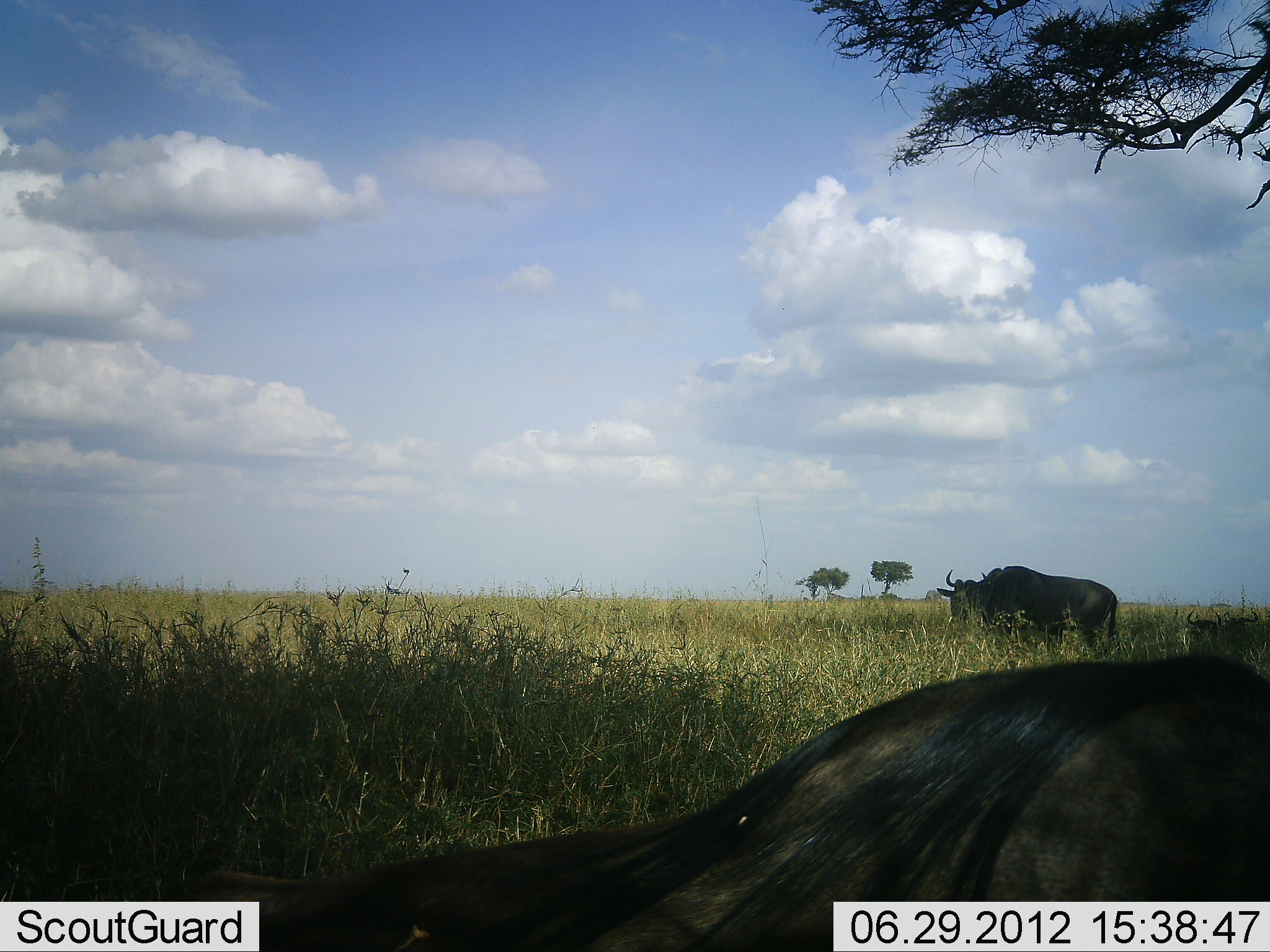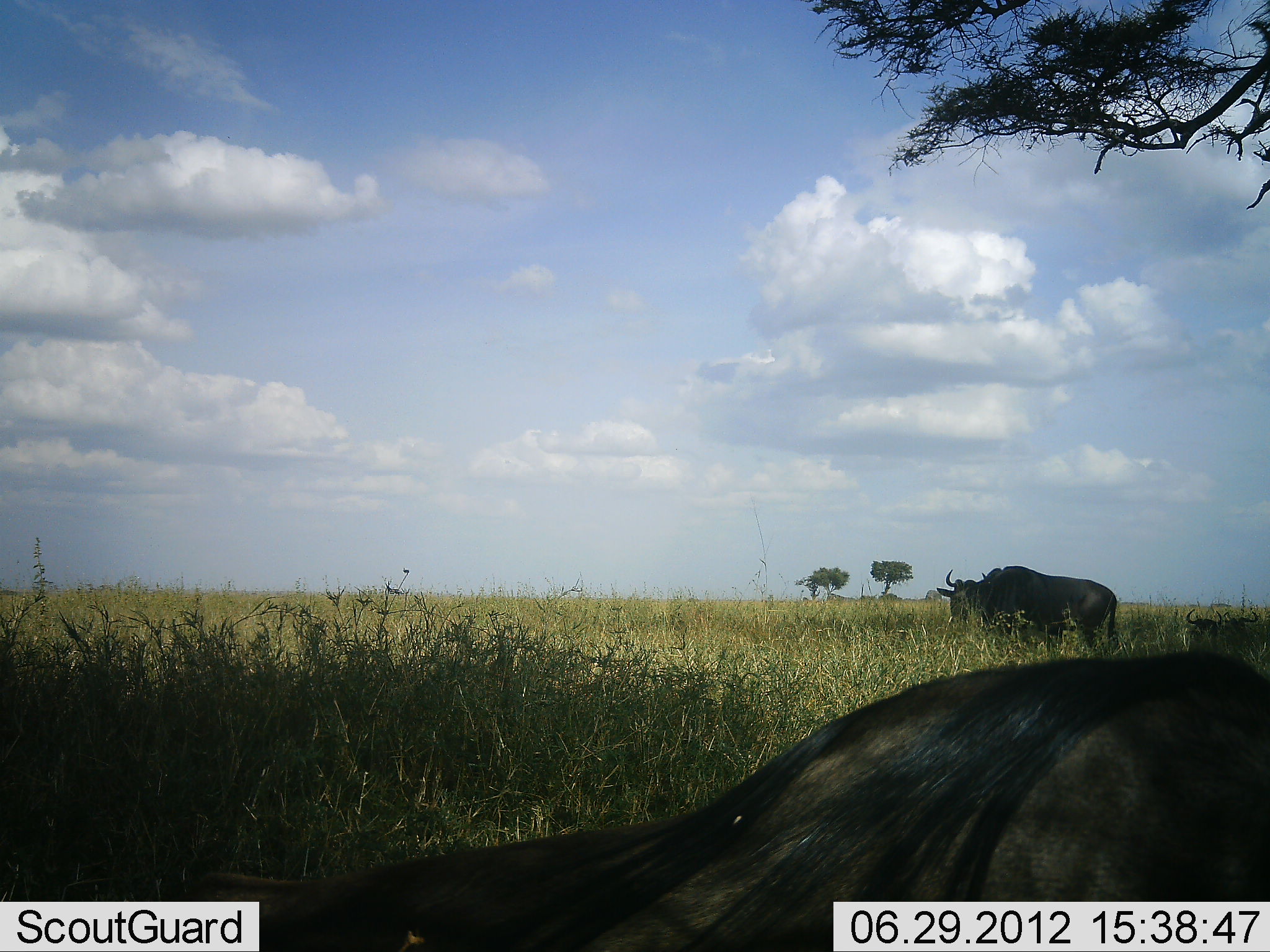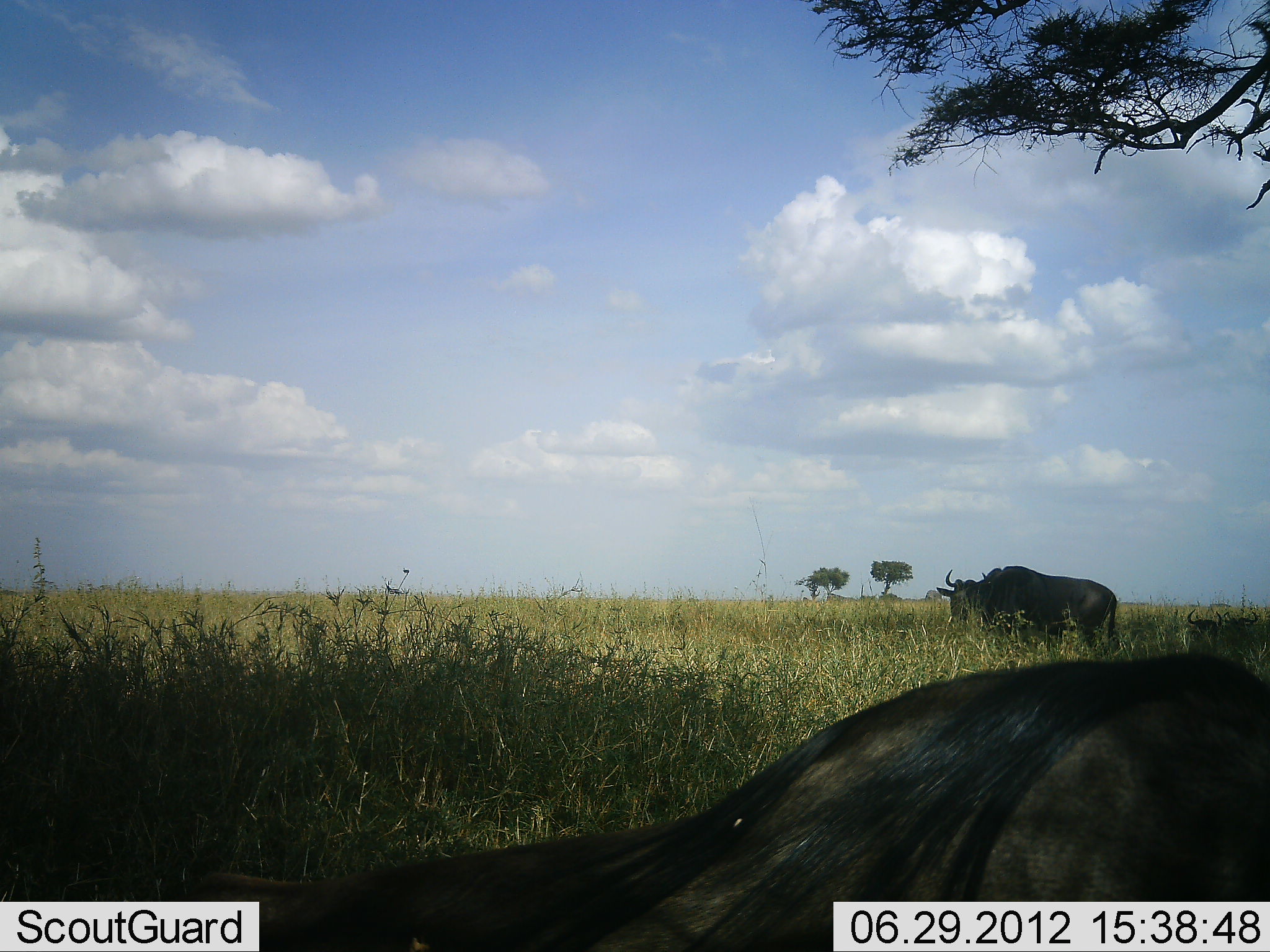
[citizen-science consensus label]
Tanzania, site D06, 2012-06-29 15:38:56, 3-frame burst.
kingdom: Animalia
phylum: Chordata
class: Mammalia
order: Artiodactyla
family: Bovidae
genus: Connochaetes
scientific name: Connochaetes taurinus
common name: blue wildebeest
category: wildebeest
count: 3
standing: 100%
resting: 60%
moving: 0%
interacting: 0%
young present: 0%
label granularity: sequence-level